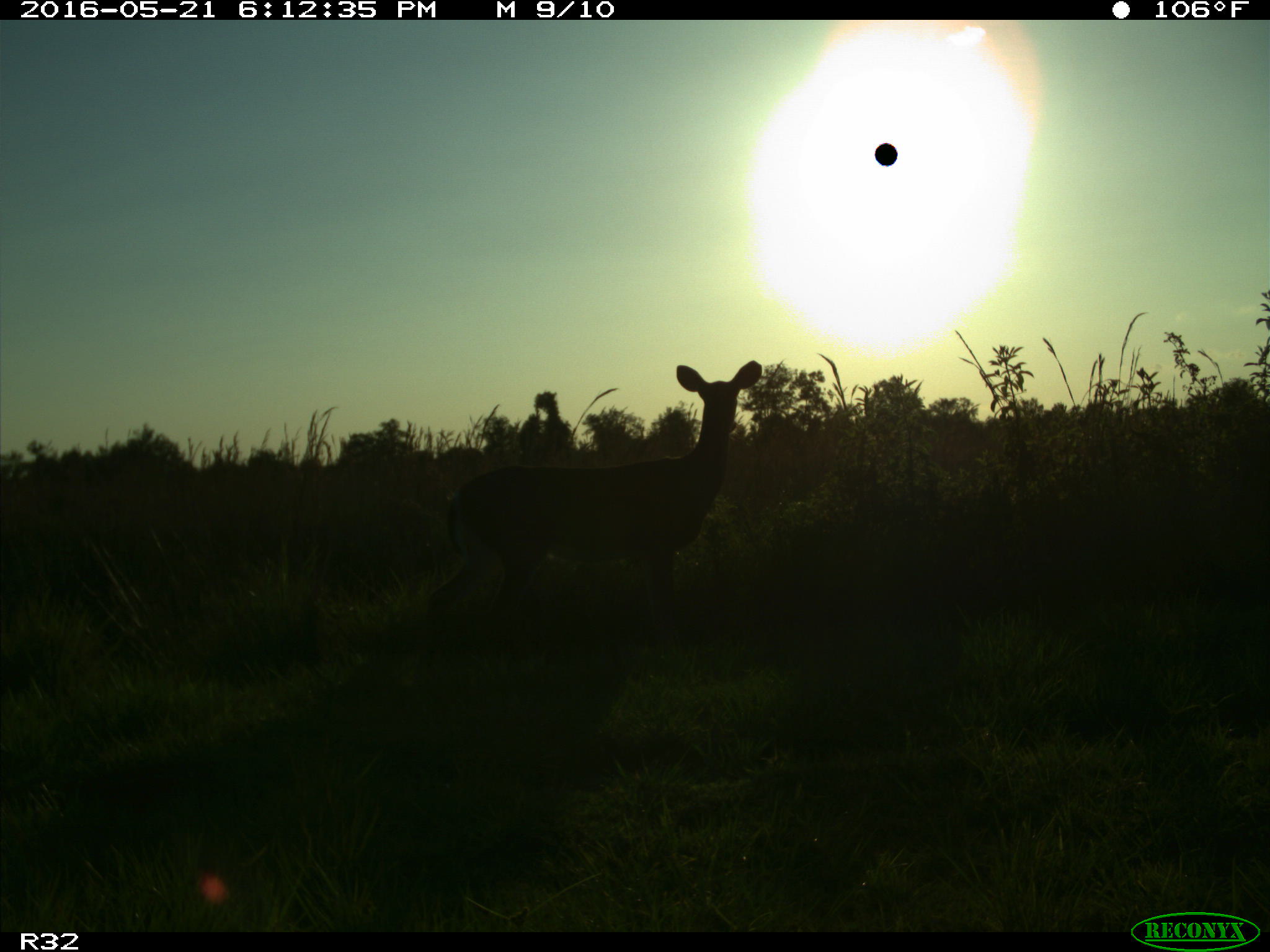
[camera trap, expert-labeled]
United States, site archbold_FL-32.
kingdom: Animalia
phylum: Chordata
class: Mammalia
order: Artiodactyla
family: Cervidae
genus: Odocoileus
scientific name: Odocoileus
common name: deer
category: unidentified deer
Unidentified deer (deer) (Odocoileus).